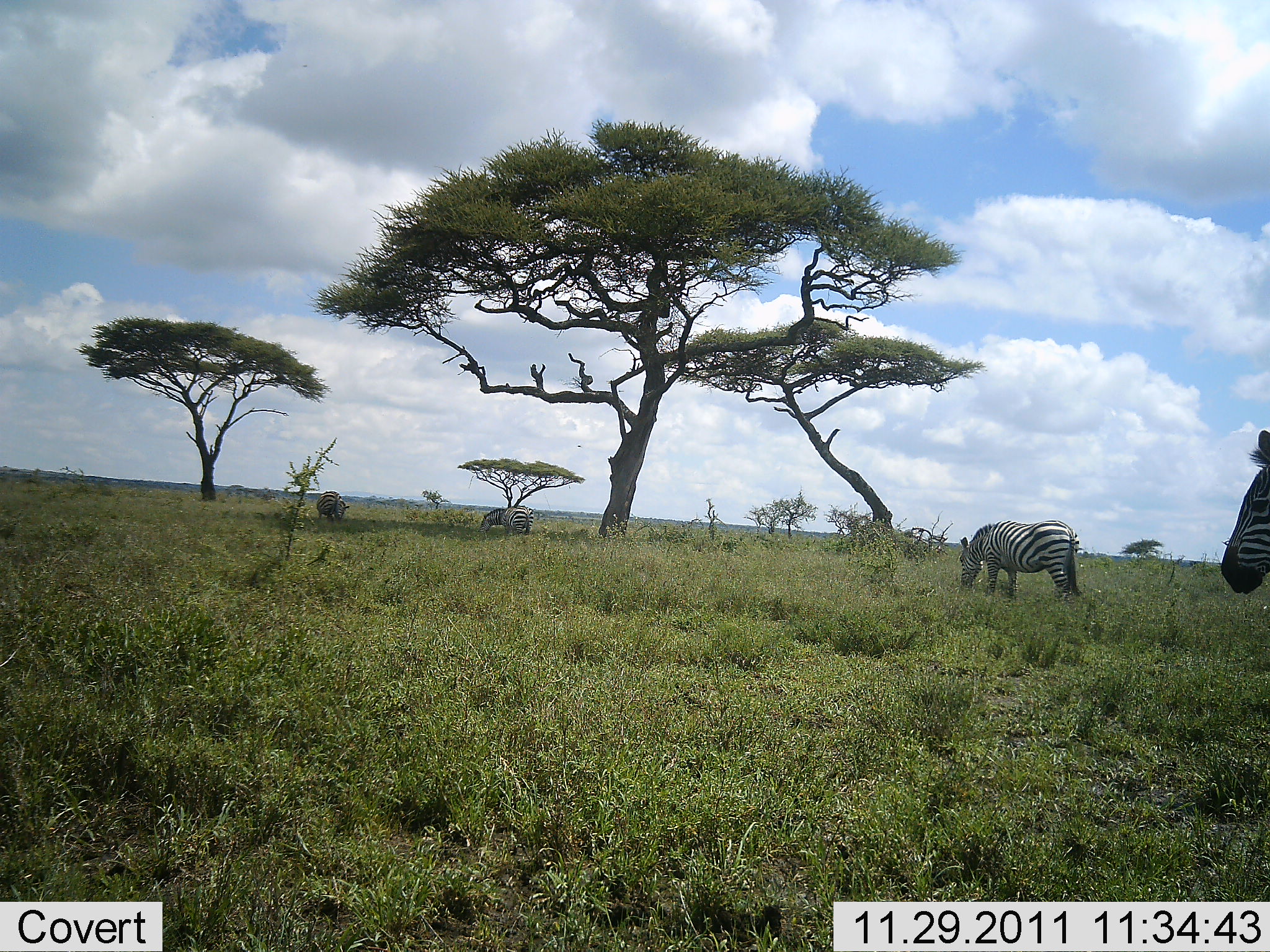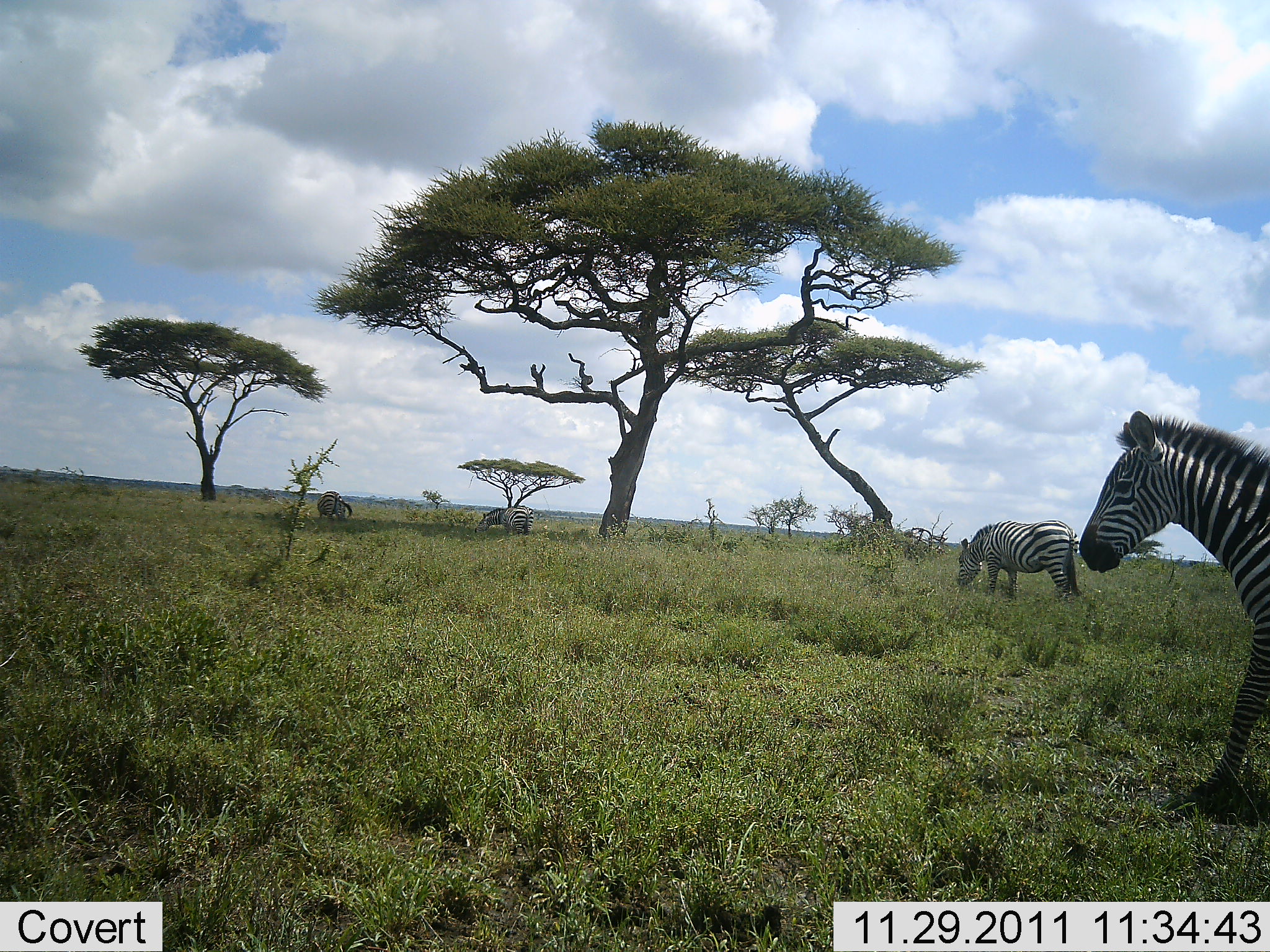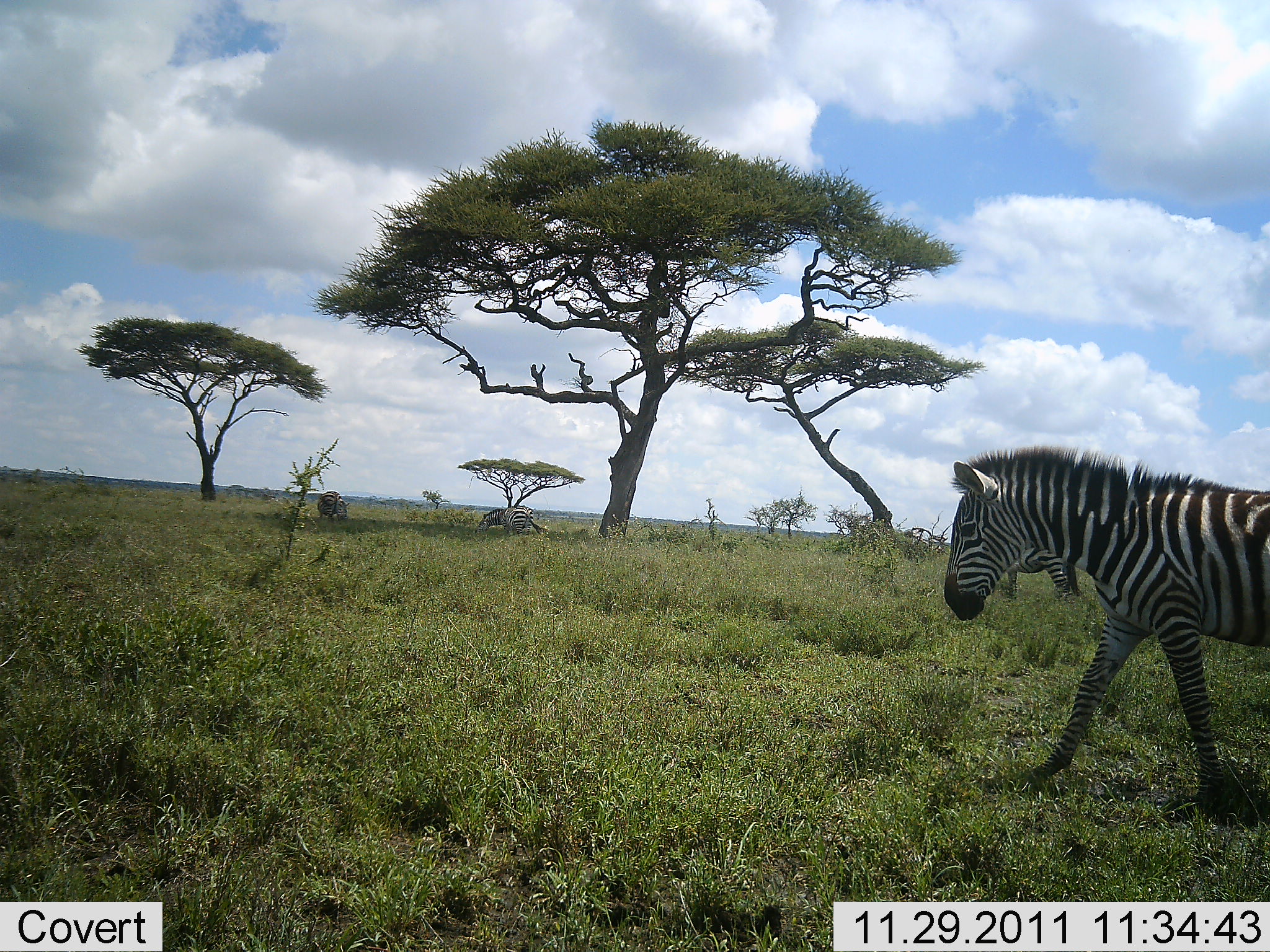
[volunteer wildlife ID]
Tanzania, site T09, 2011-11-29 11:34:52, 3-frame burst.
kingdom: Animalia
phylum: Chordata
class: Mammalia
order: Perissodactyla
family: Equidae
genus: Equus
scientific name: Equus quagga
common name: plains zebra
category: zebra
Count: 4.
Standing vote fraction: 36%.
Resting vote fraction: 0%.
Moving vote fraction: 82%.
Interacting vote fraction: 0%.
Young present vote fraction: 0%.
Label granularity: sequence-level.